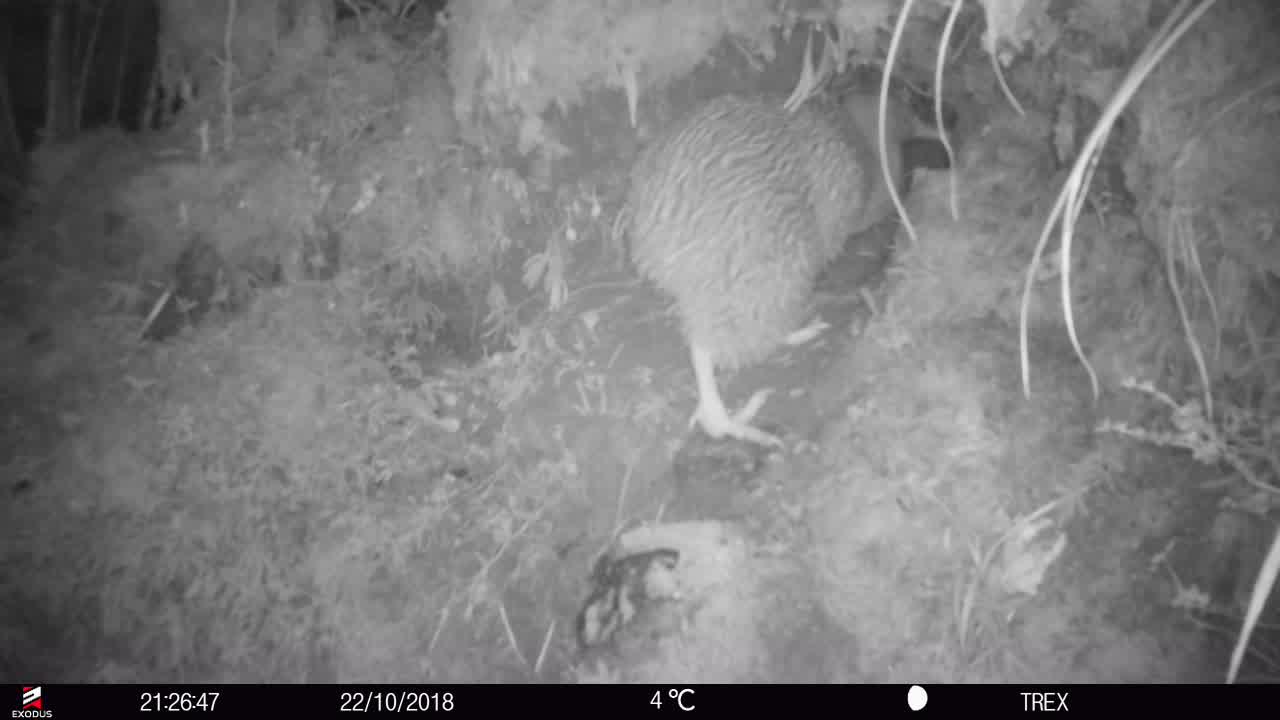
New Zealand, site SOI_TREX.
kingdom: Animalia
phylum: Chordata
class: Aves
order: Apterygiformes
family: Apterygidae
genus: Apteryx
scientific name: Apteryx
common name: kiwi